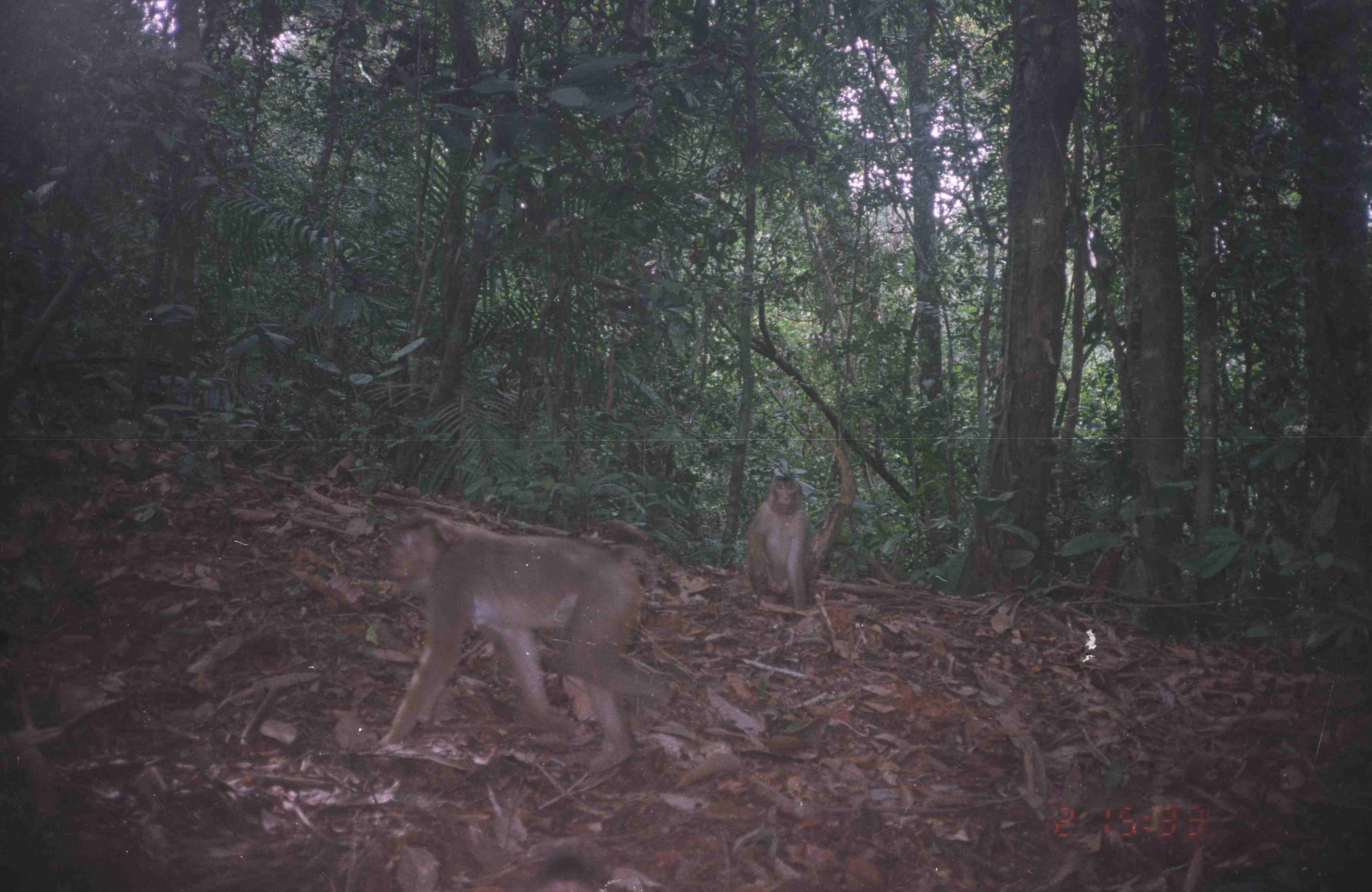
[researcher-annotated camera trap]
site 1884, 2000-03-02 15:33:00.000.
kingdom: Animalia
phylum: Chordata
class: Mammalia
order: Primates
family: Cercopithecidae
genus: Macaca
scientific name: Macaca nemestrina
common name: southern pig-tailed macaque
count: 2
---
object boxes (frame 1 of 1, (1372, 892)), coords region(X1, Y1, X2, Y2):
macaca nemestrina: region(368, 512, 679, 775); region(744, 472, 817, 615)